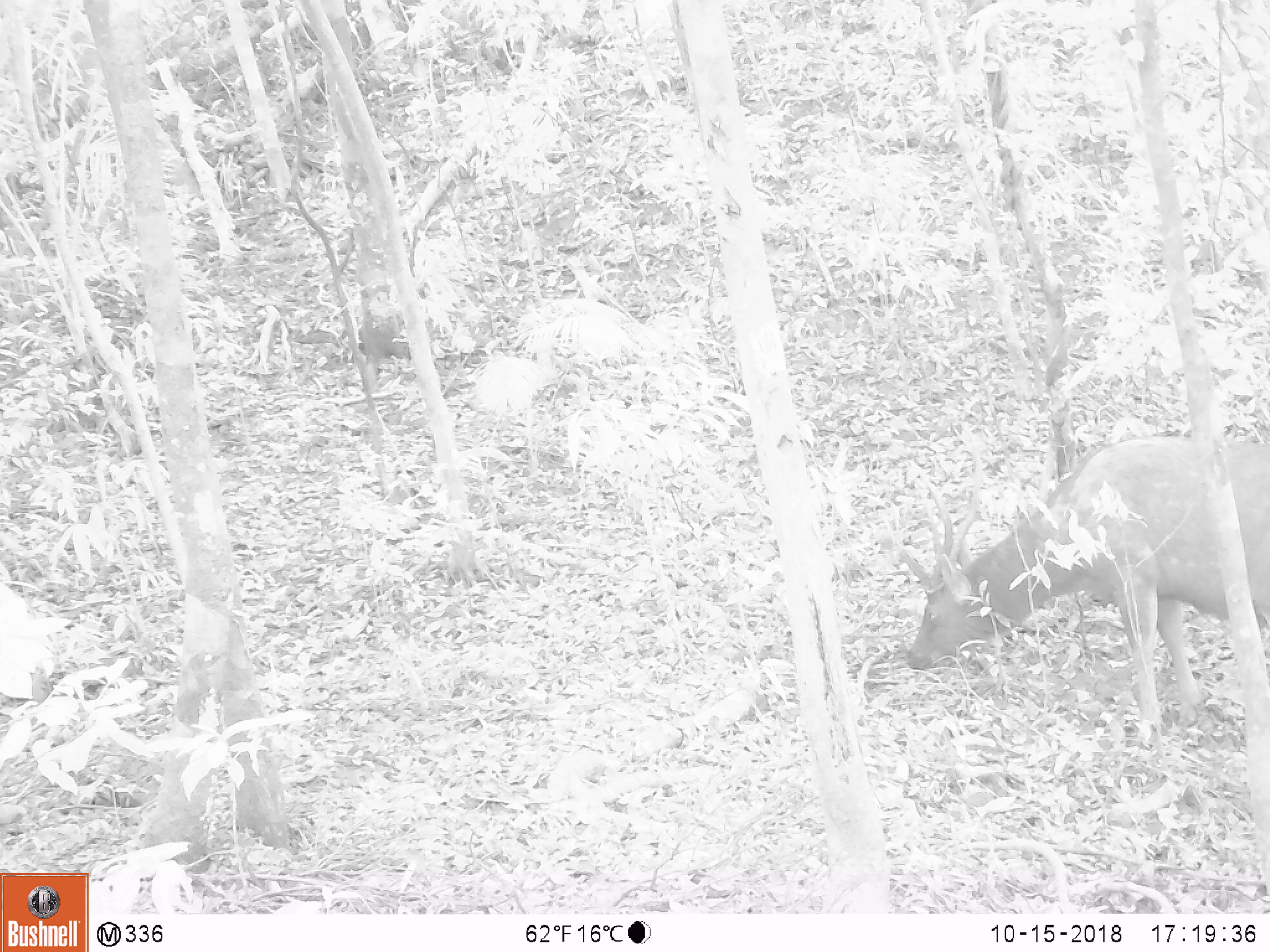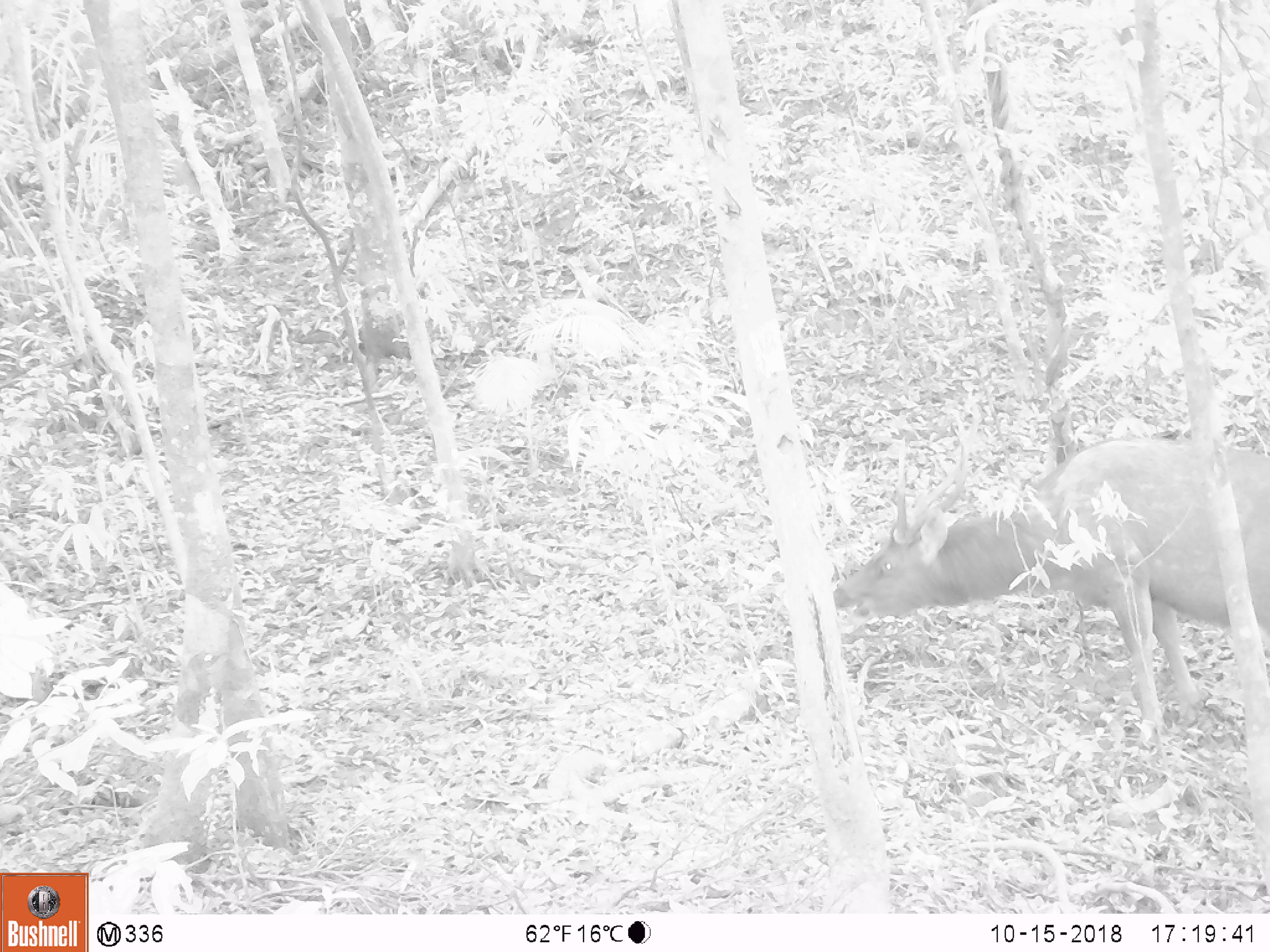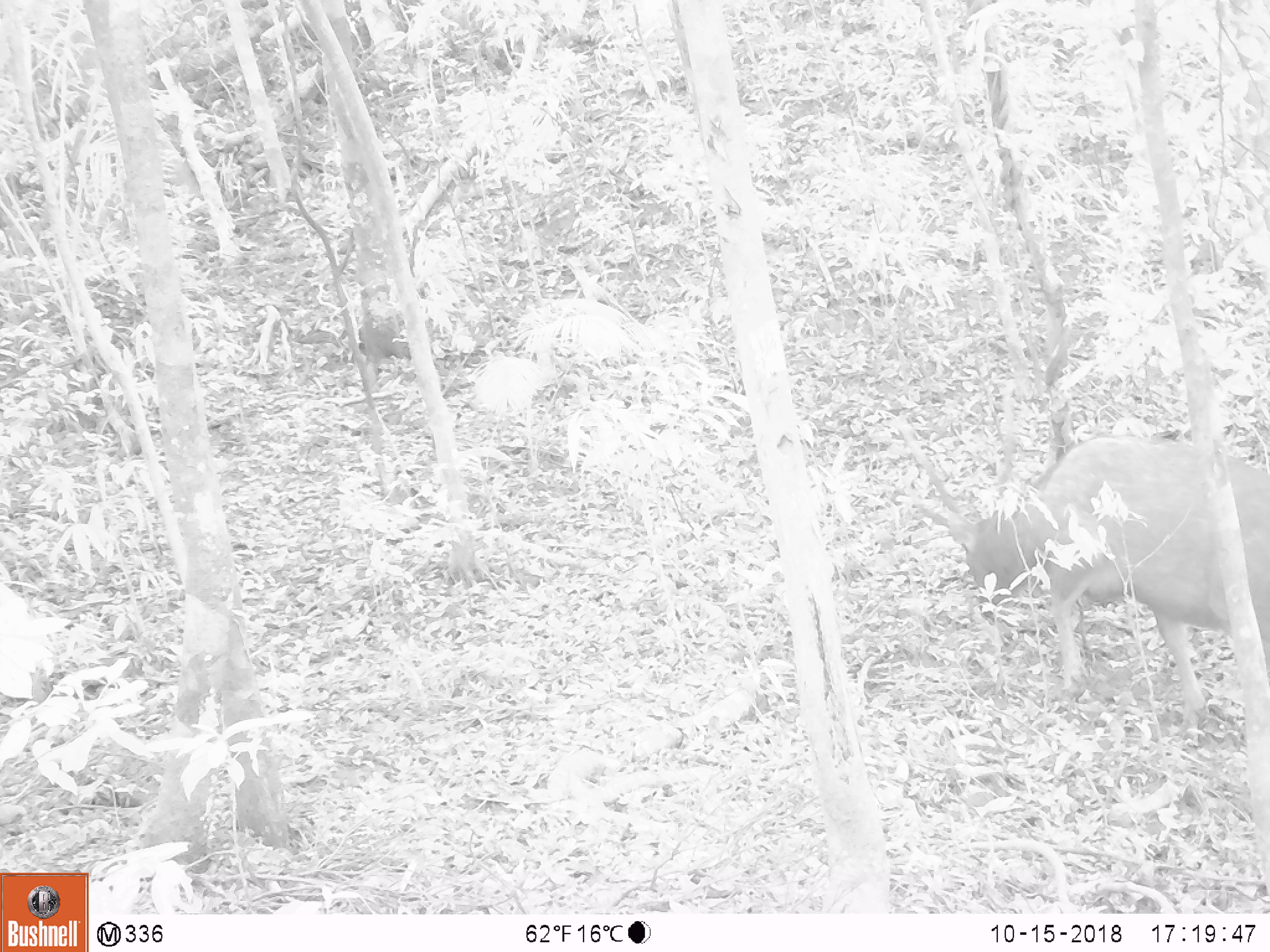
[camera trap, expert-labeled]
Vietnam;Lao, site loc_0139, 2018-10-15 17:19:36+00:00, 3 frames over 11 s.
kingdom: Animalia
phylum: Chordata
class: Mammalia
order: Artiodactyla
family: Cervidae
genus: Rusa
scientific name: Rusa unicolor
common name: sambar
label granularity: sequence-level